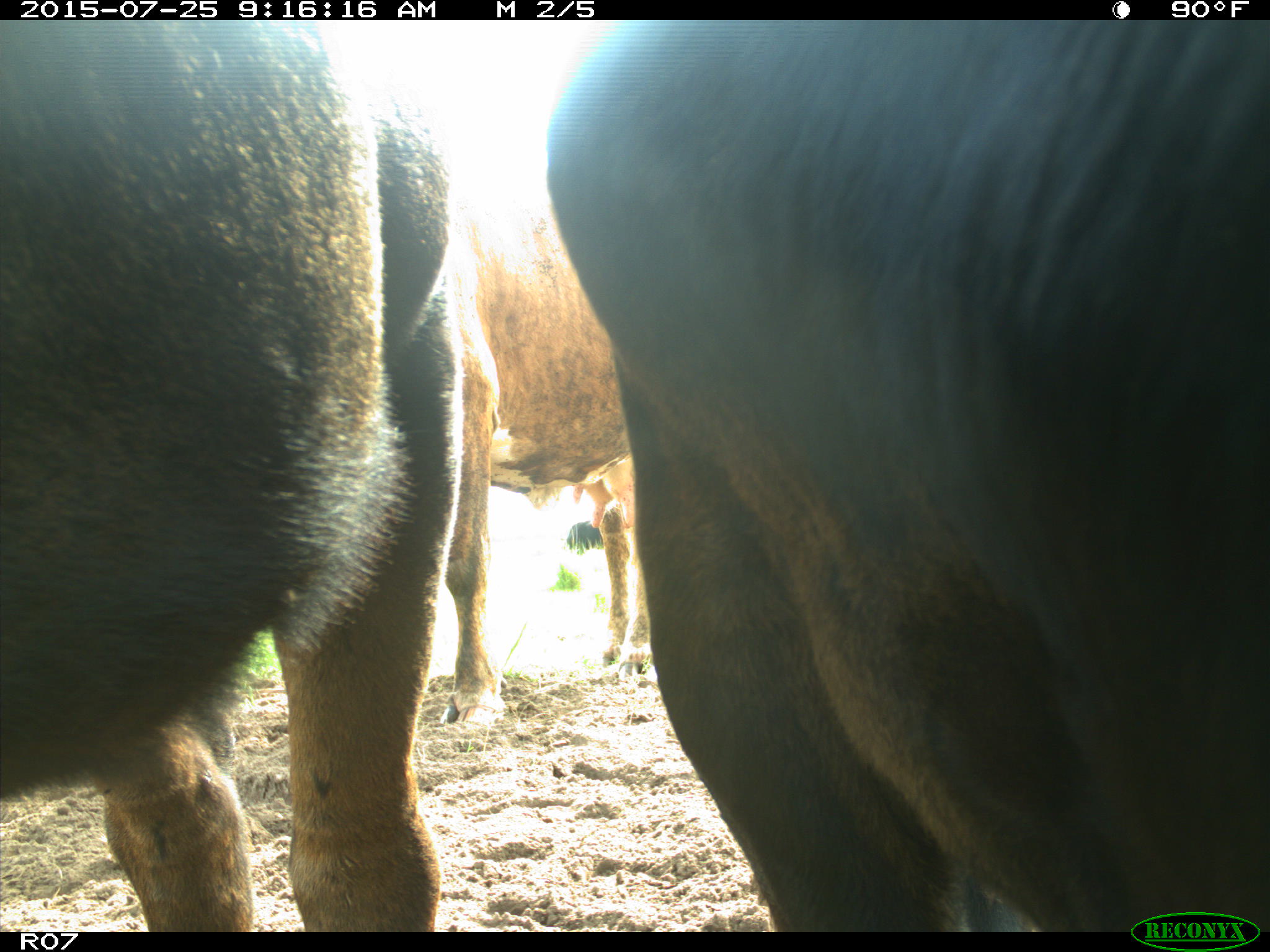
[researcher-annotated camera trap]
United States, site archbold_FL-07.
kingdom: Animalia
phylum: Chordata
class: Mammalia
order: Artiodactyla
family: Bovidae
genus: Bos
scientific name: Bos taurus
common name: domestic cow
Bos taurus (domestic cow).